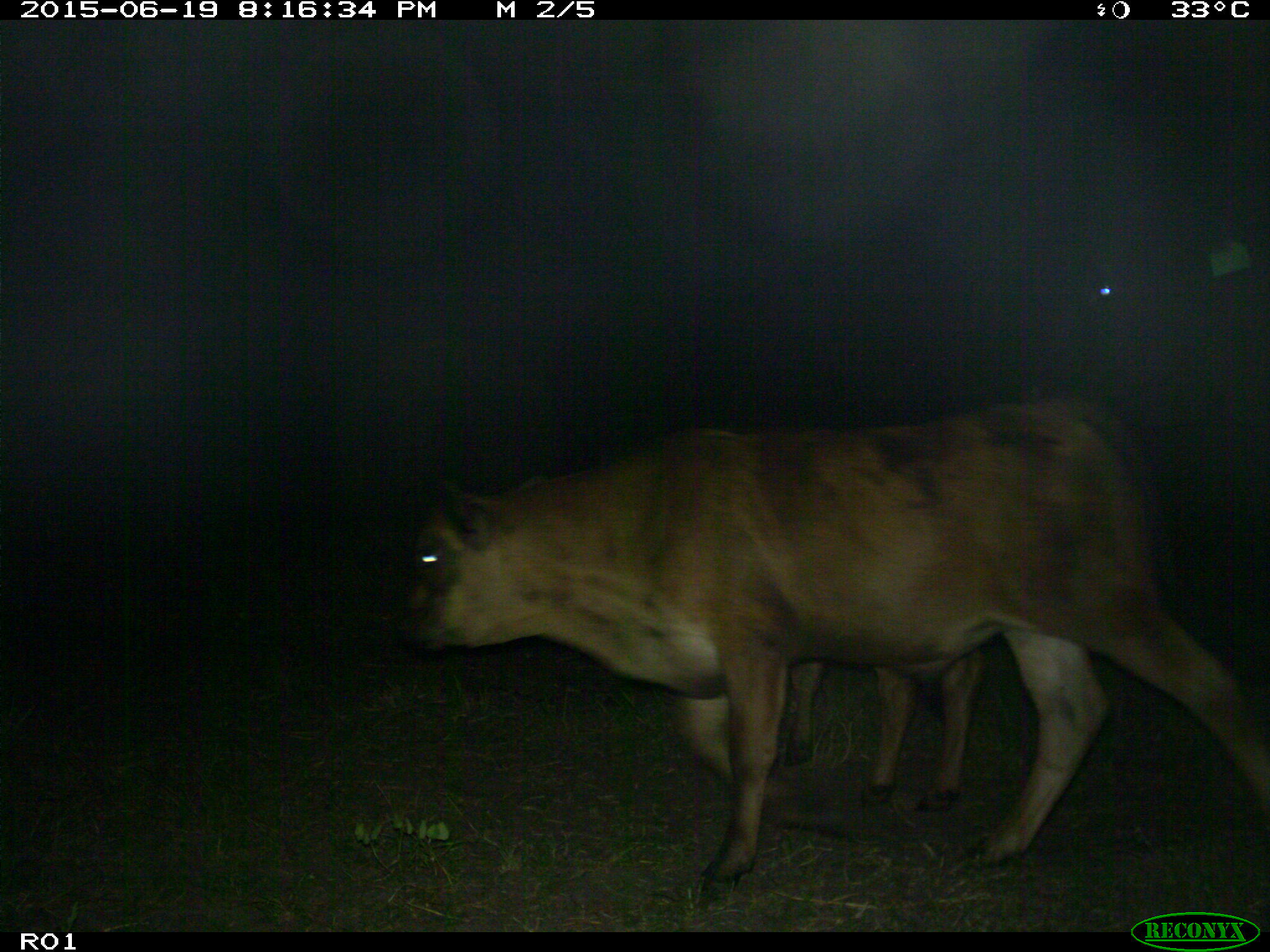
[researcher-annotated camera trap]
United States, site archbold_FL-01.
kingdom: Animalia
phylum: Chordata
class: Mammalia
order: Artiodactyla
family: Bovidae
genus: Bos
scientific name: Bos taurus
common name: domestic cow